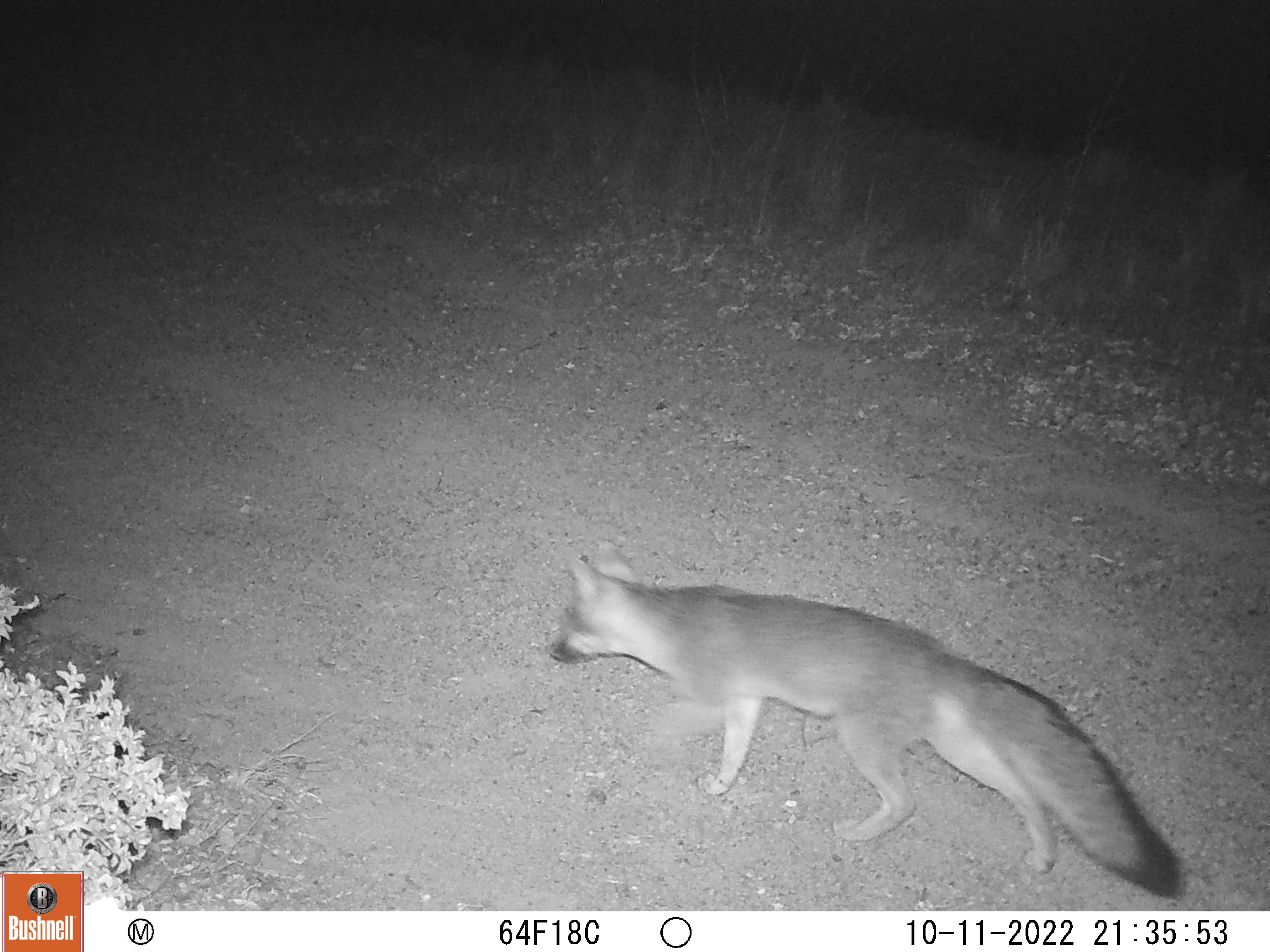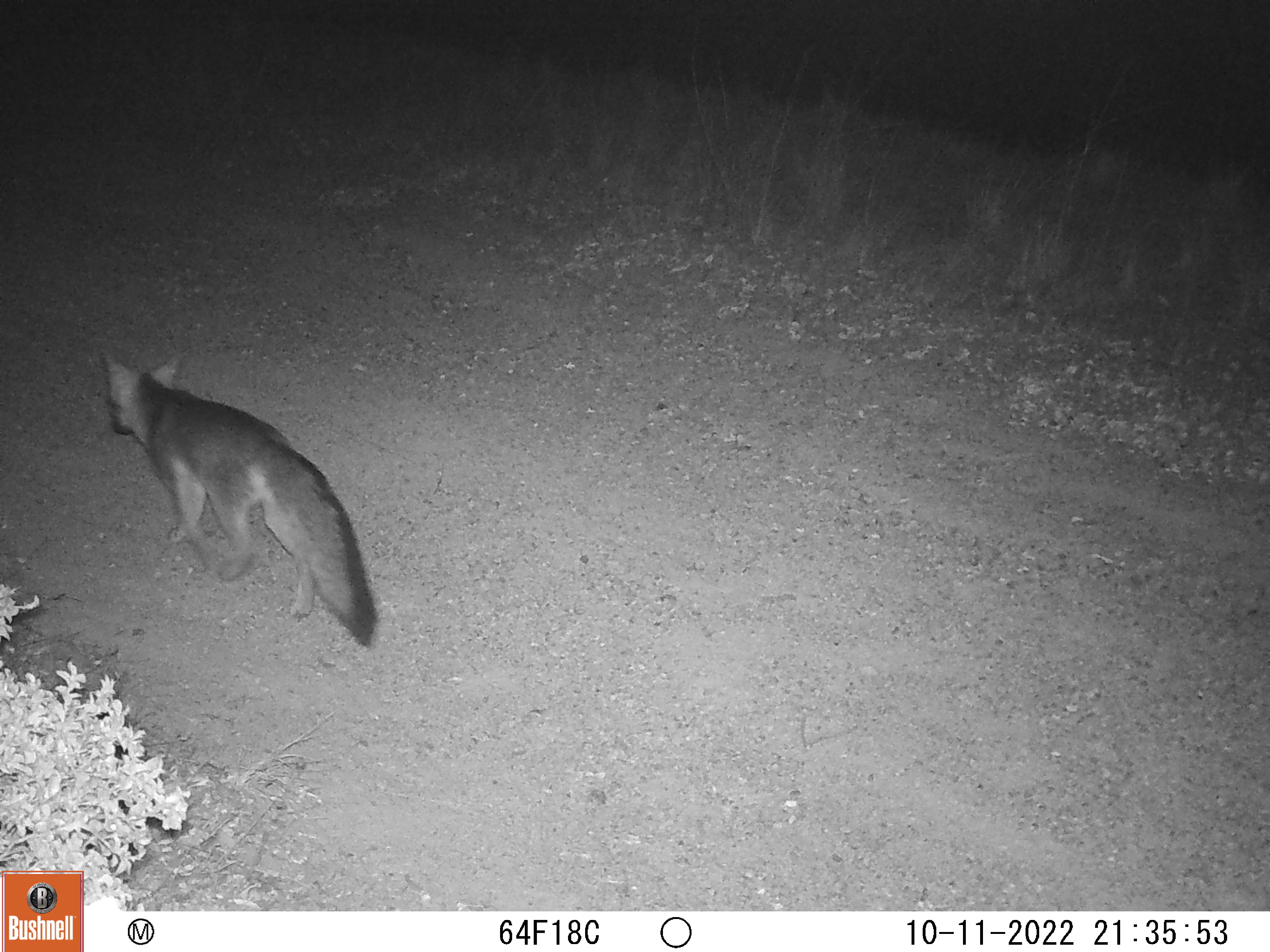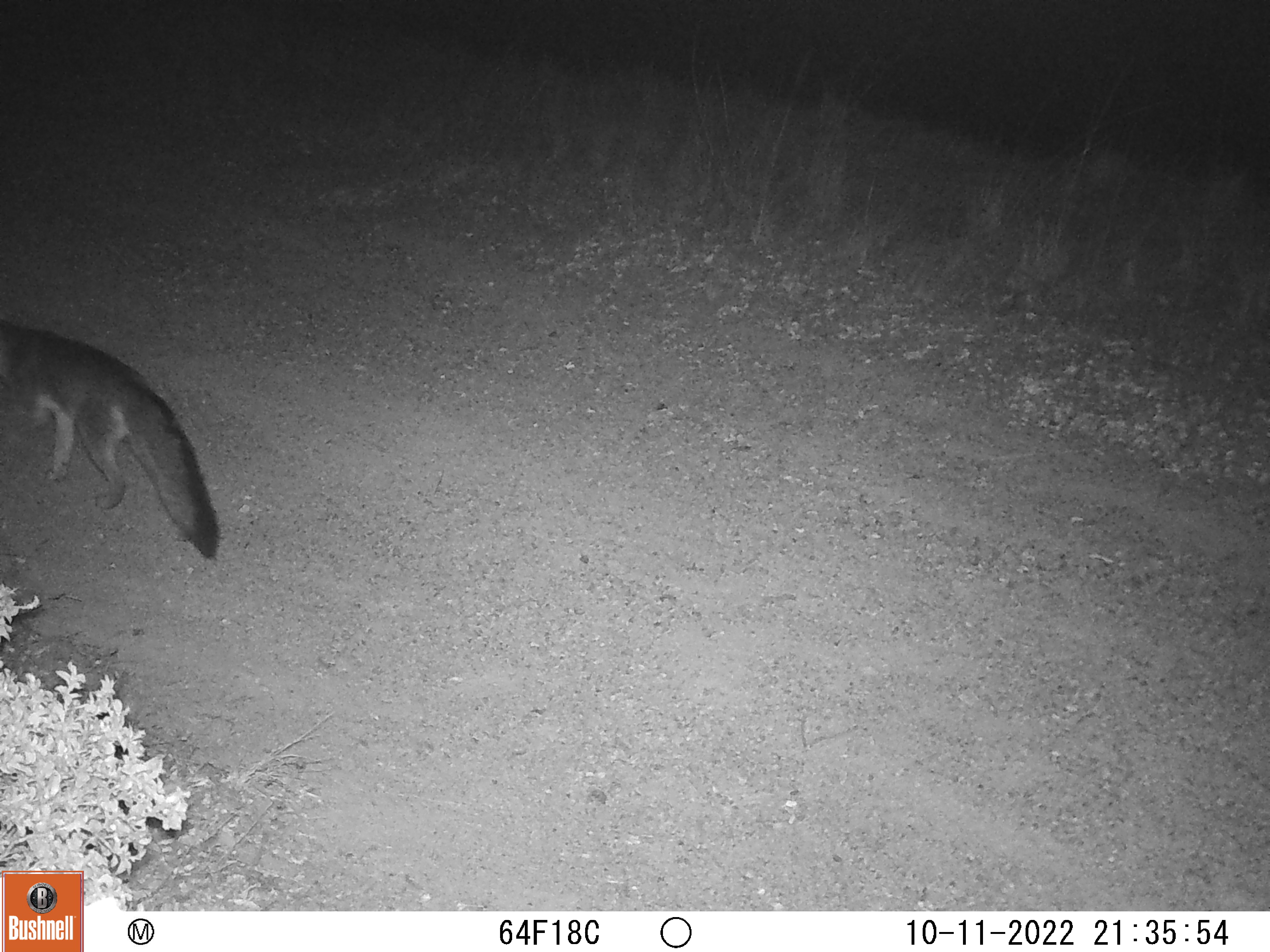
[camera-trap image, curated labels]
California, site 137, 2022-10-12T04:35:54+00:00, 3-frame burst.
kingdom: Animalia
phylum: Chordata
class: Mammalia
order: Carnivora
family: Canidae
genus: Urocyon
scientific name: Urocyon cinereoargenteus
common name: gray fox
Gray fox (Urocyon cinereoargenteus).